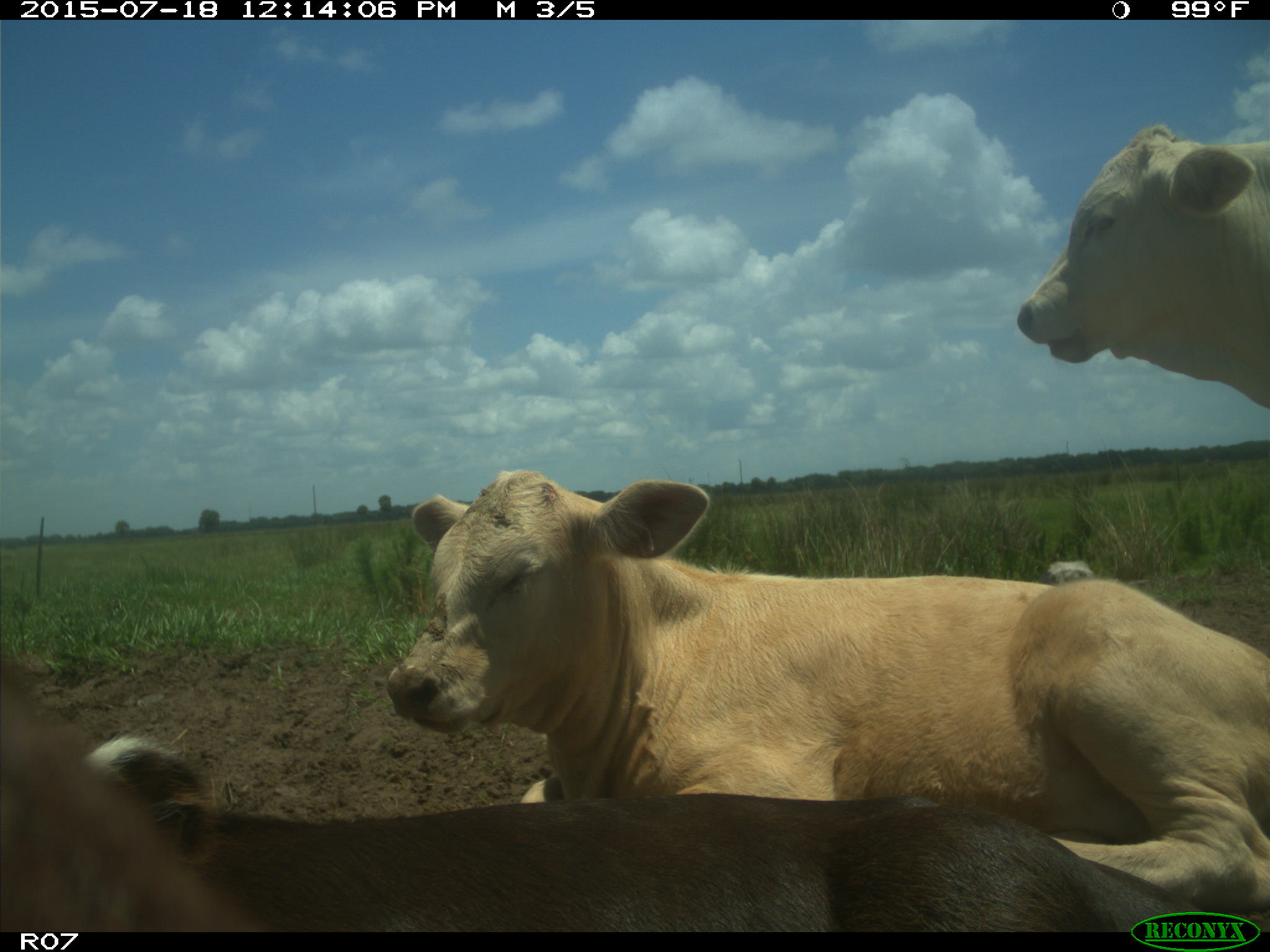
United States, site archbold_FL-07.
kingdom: Animalia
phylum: Chordata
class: Mammalia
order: Artiodactyla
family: Bovidae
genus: Bos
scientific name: Bos taurus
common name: domestic cow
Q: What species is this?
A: Bos taurus (domestic cow).